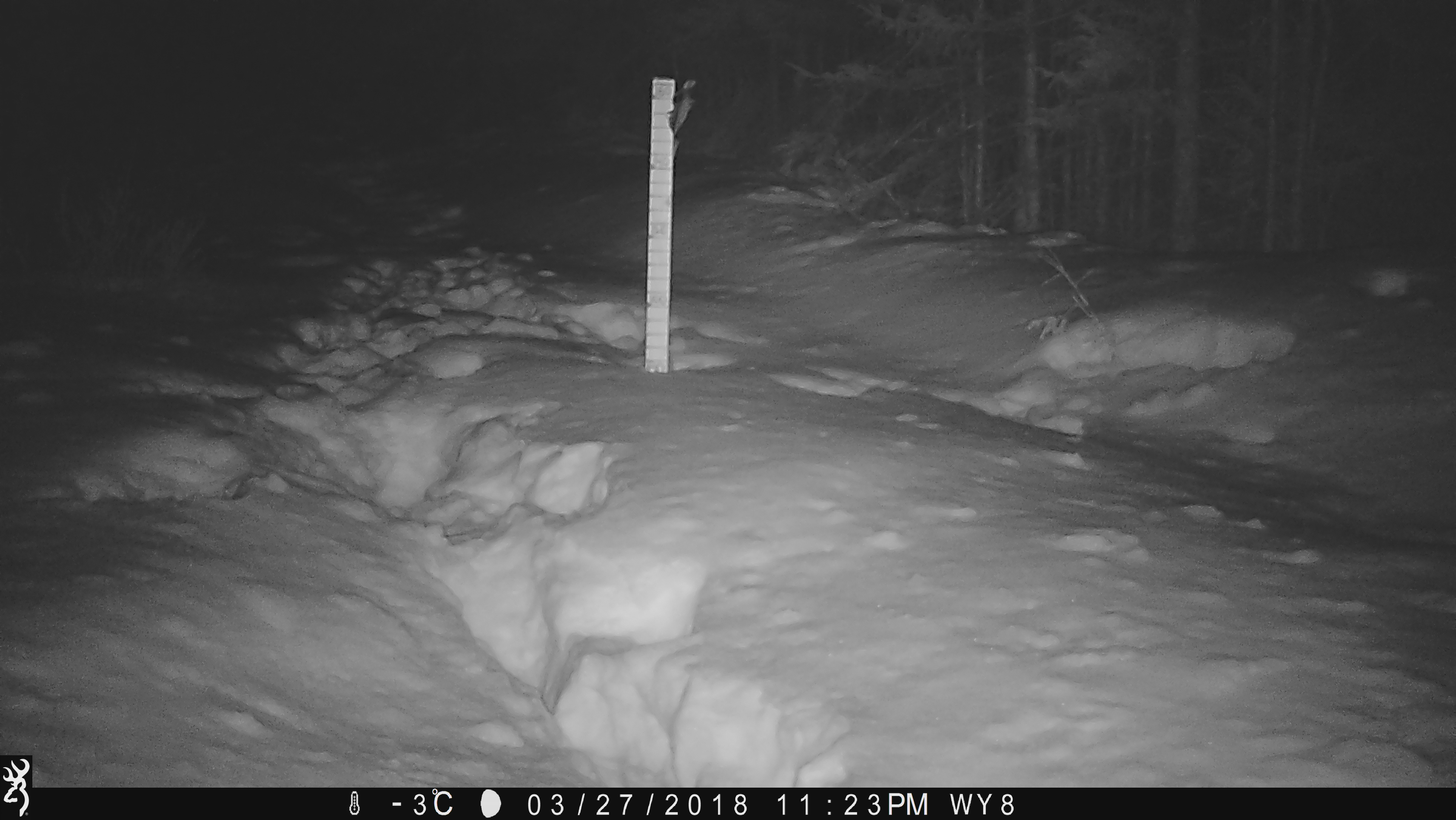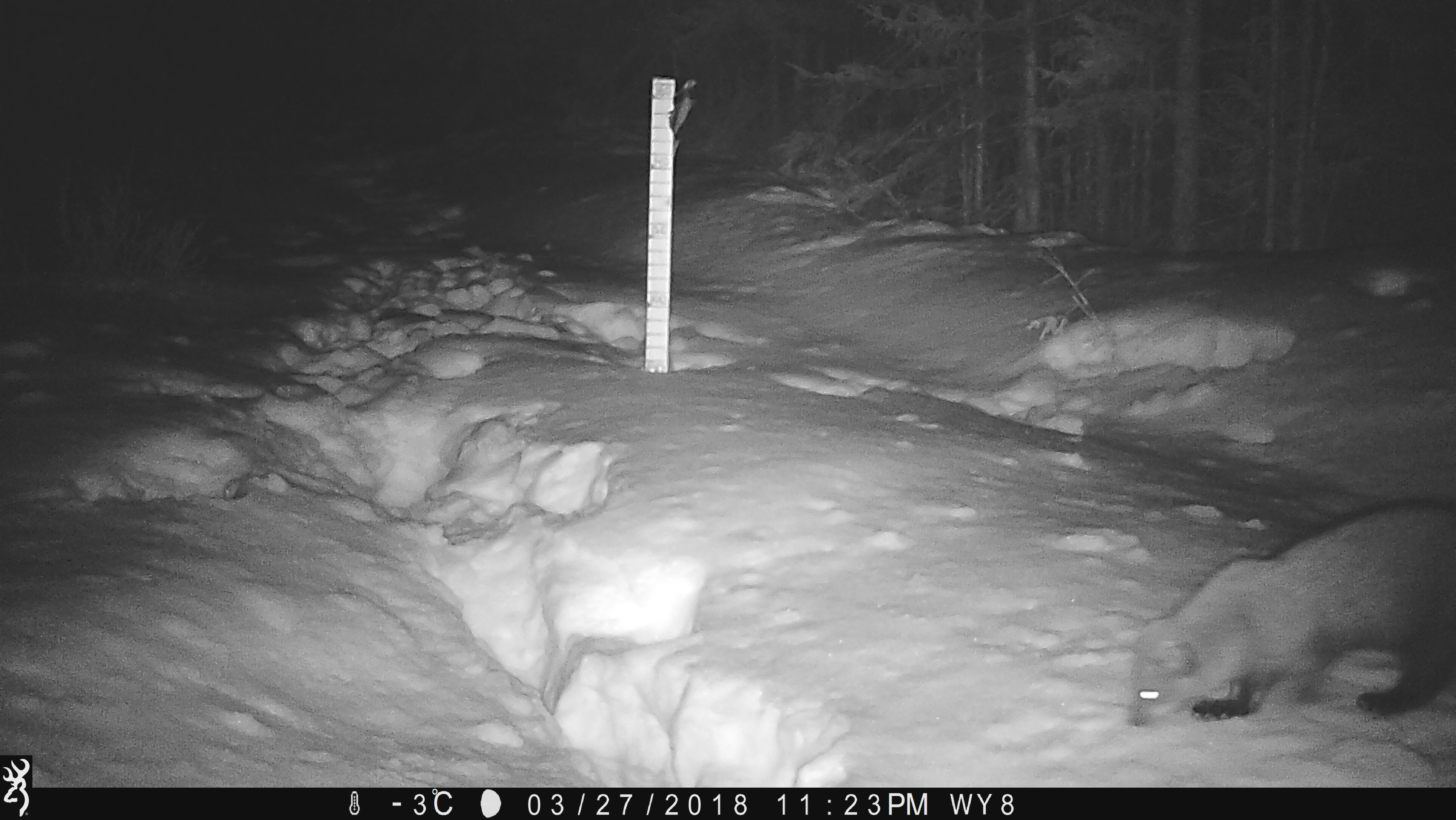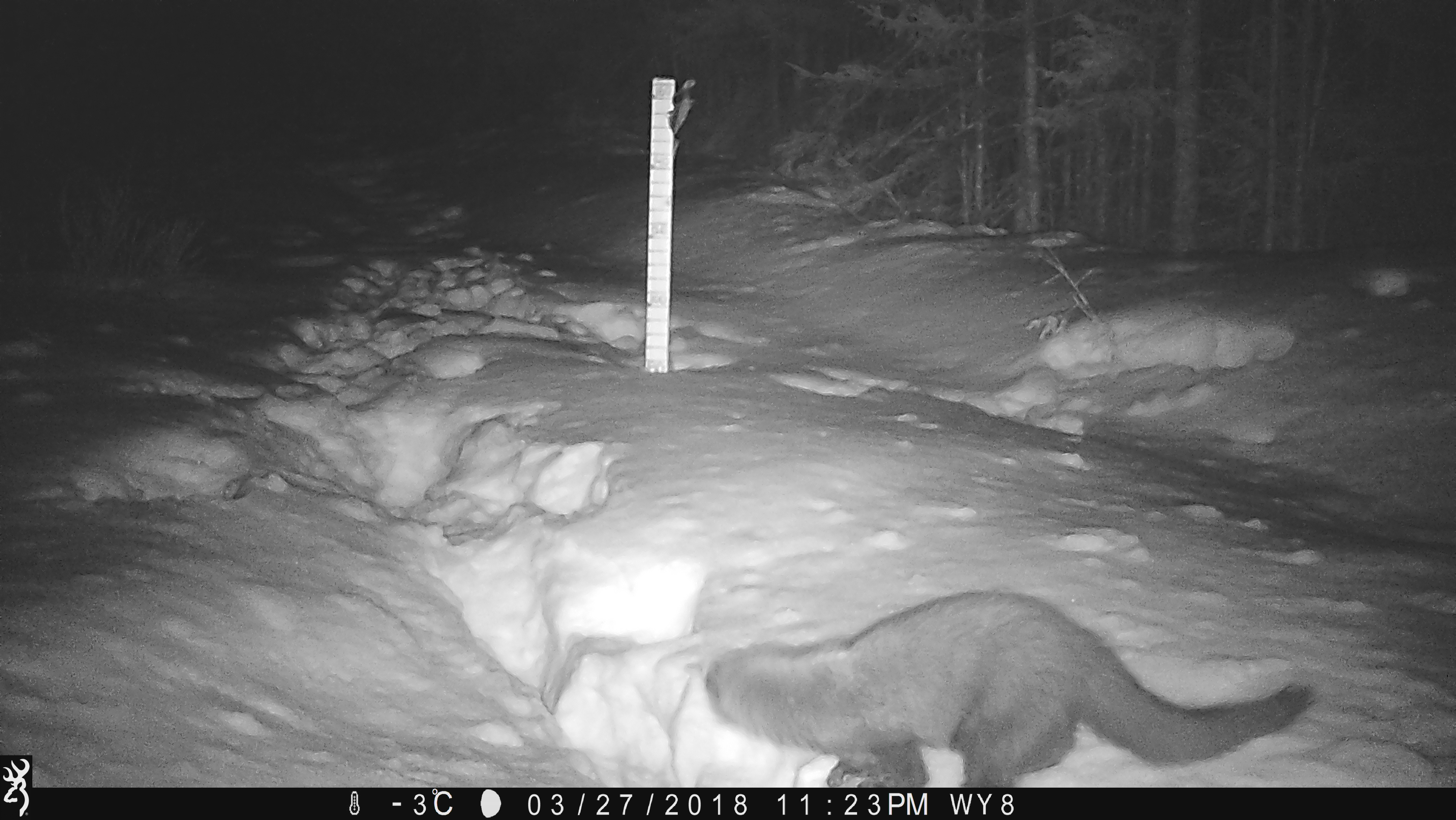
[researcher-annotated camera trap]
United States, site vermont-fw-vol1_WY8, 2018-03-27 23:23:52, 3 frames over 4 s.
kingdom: Animalia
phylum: Chordata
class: Mammalia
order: Carnivora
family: Mustelidae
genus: Pekania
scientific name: Pekania pennanti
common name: fisher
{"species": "fisher (Pekania pennanti)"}